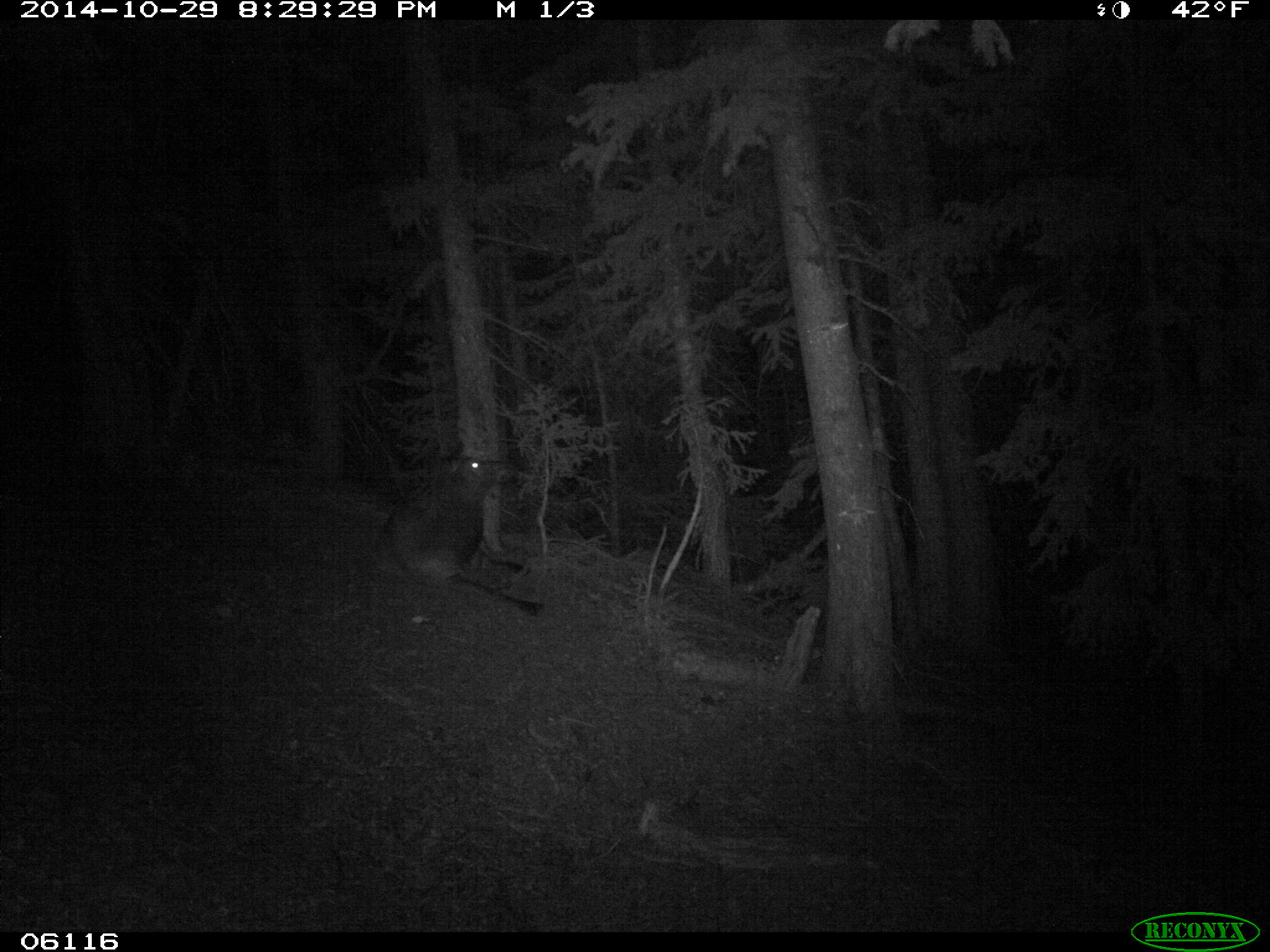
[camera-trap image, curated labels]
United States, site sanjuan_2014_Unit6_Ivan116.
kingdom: Animalia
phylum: Chordata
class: Mammalia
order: Artiodactyla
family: Cervidae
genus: Cervus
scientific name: Cervus elaphus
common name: red deer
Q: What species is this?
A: Cervus elaphus (red deer).